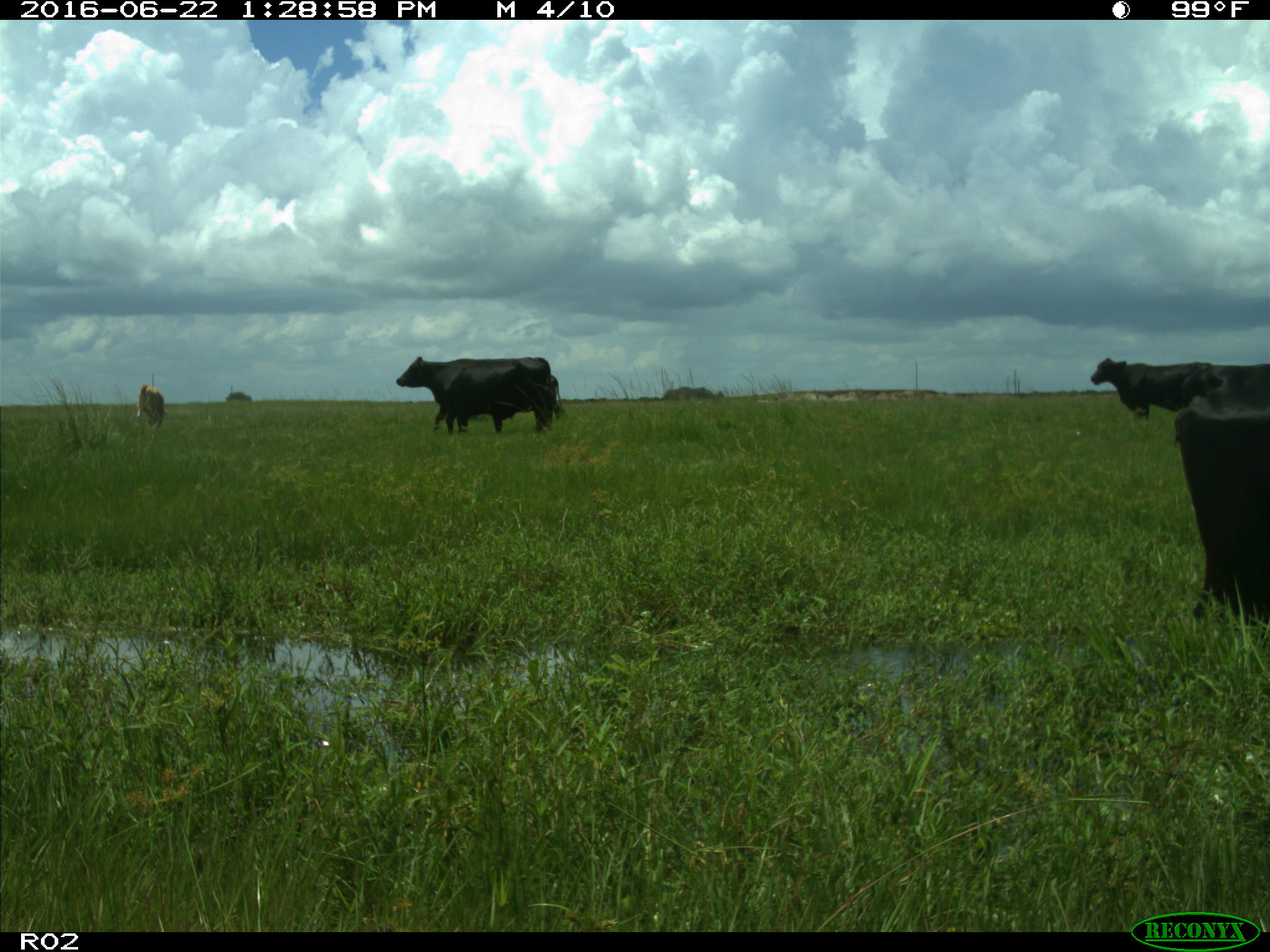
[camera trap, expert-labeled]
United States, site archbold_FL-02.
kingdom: Animalia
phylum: Chordata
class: Mammalia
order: Artiodactyla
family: Bovidae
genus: Bos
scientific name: Bos taurus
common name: domestic cow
Bos taurus (domestic cow).